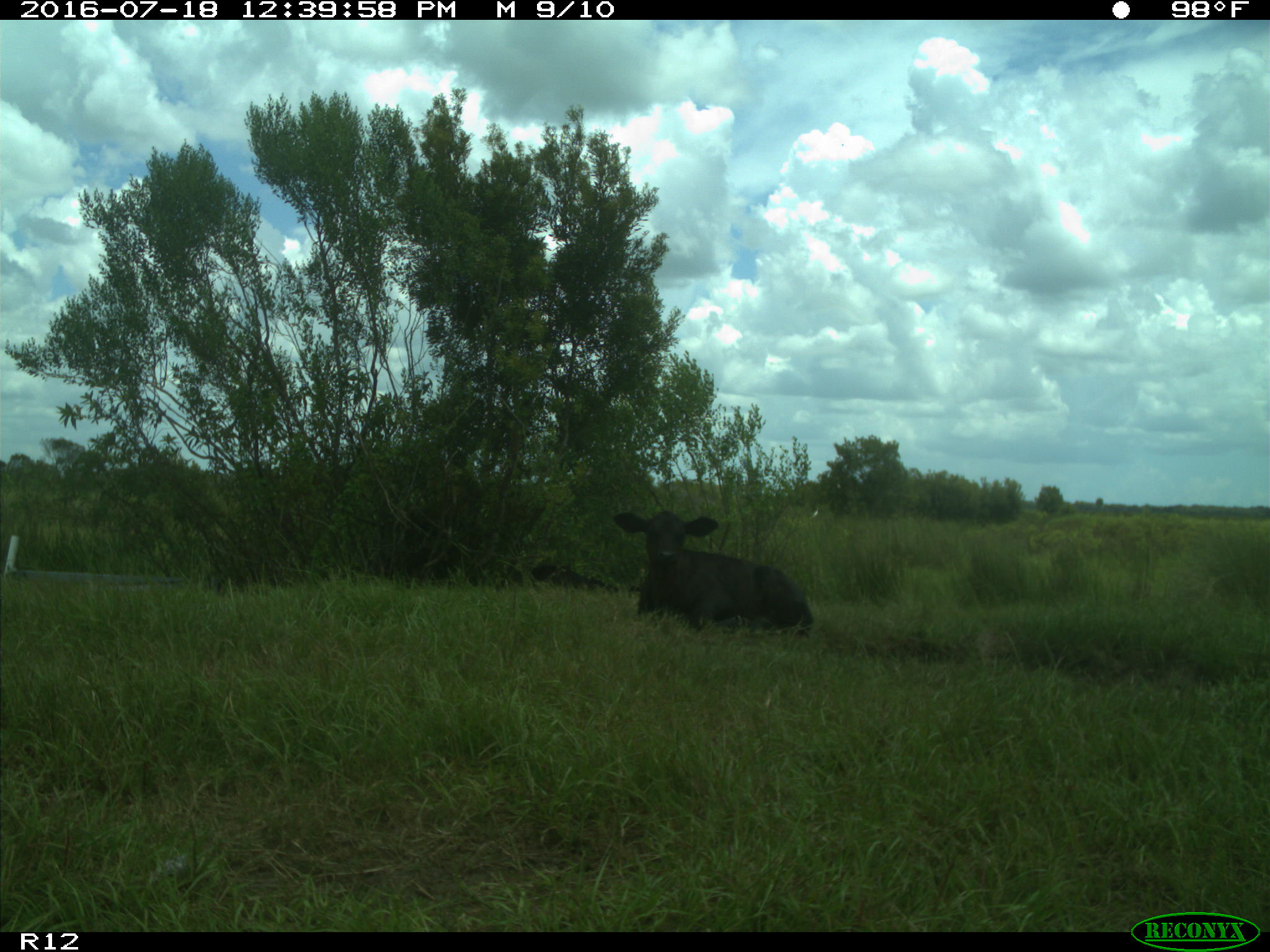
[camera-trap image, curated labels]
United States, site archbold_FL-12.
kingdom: Animalia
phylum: Chordata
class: Mammalia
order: Artiodactyla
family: Bovidae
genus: Bos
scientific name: Bos taurus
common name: domestic cow